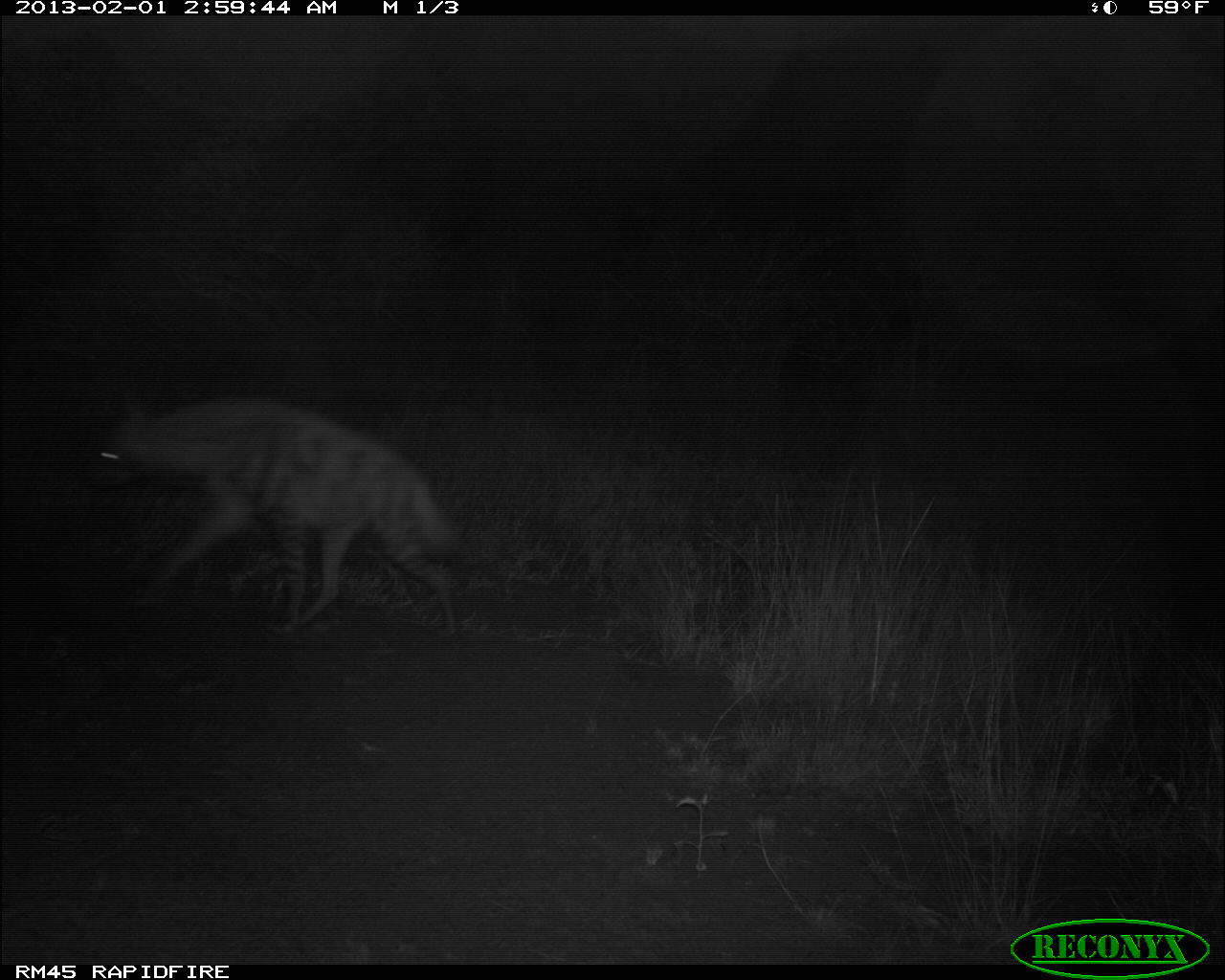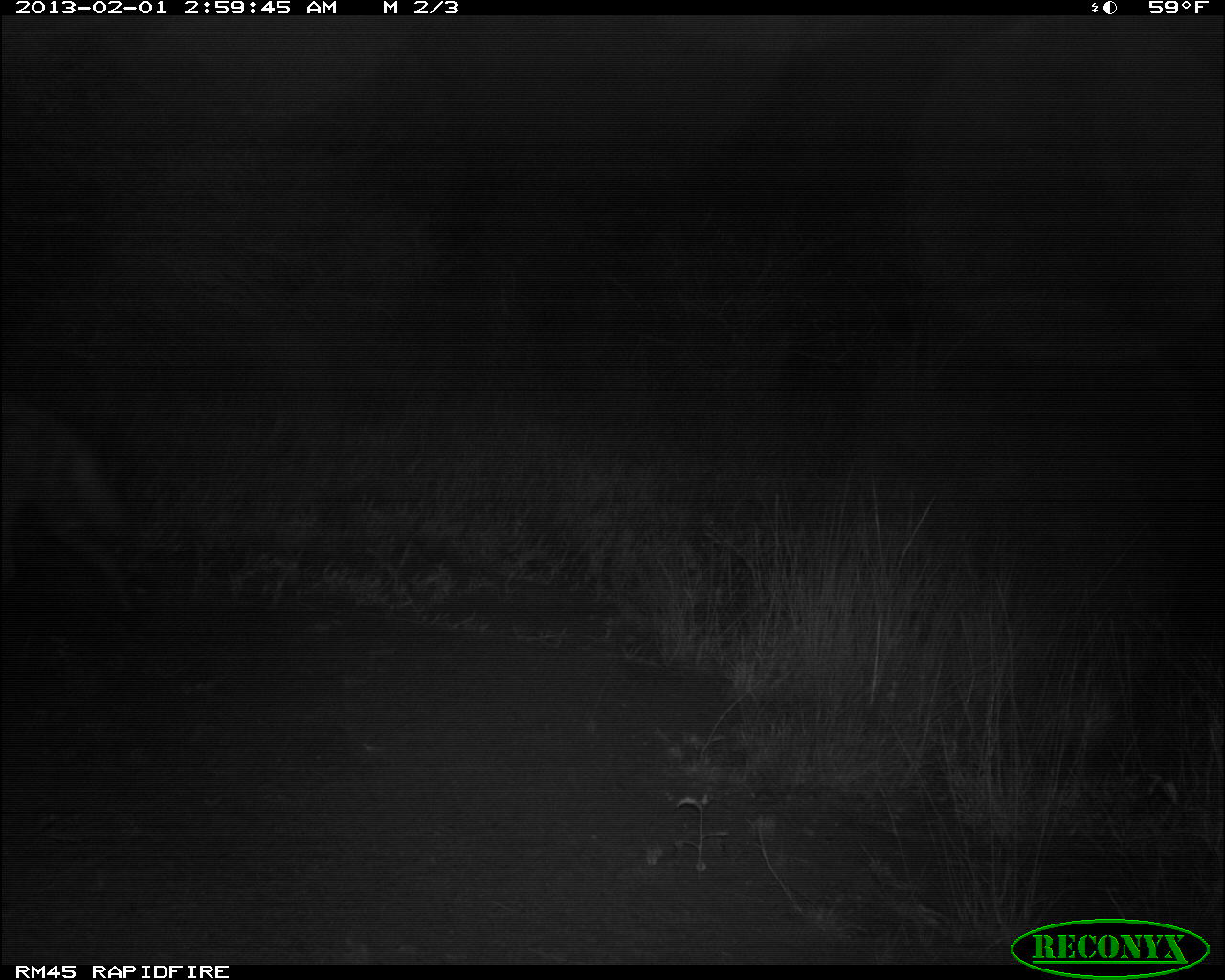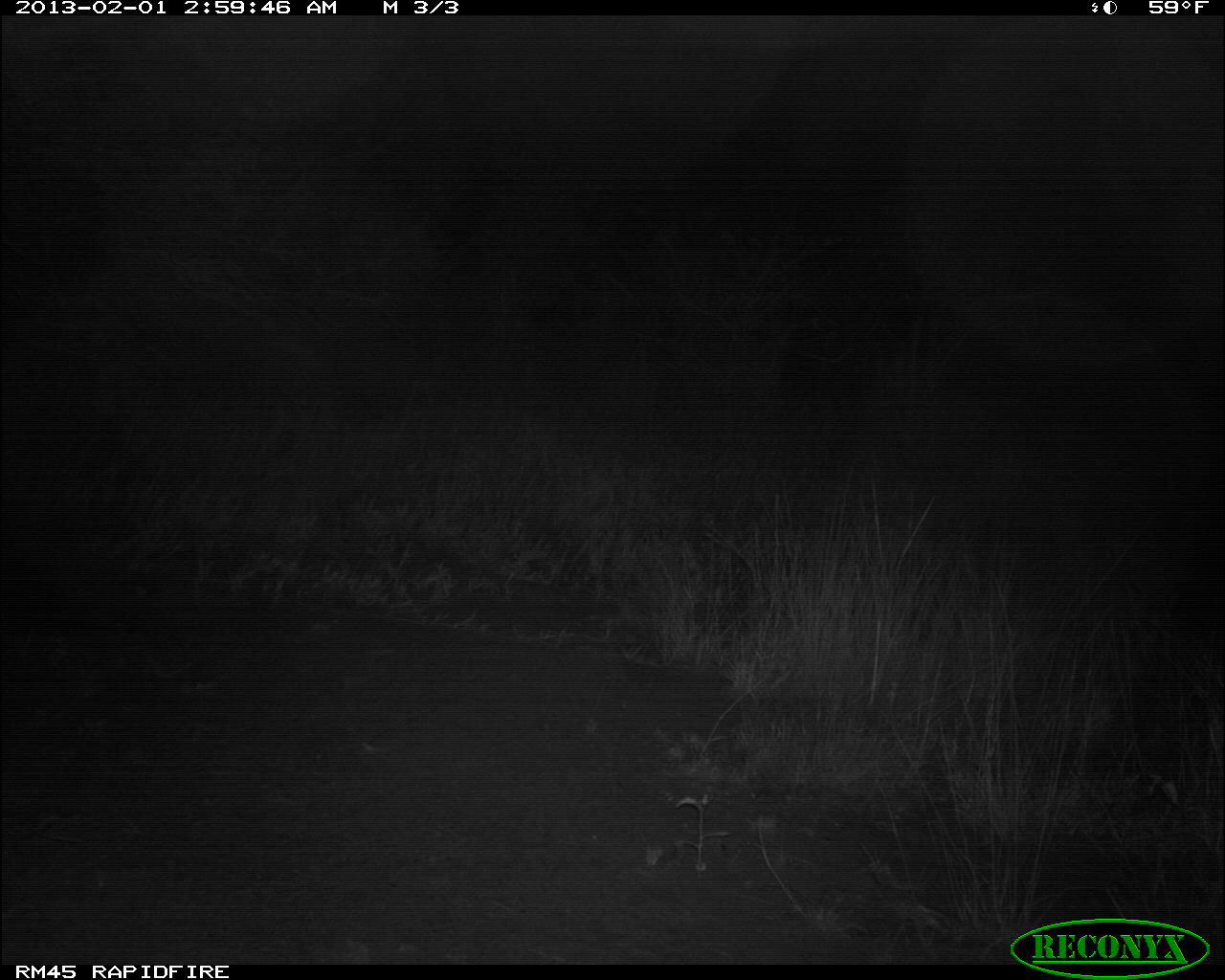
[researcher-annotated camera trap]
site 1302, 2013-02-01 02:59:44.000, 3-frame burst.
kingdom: Animalia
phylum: Chordata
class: Mammalia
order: Carnivora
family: Hyaenidae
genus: Hyaena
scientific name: Hyaena hyaena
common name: striped hyena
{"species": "Hyaena hyaena (striped hyena)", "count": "1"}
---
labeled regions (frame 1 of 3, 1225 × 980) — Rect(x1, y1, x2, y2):
hyaena hyaena: Rect(74, 389, 465, 639)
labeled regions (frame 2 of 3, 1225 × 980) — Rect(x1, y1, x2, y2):
hyaena hyaena: Rect(0, 387, 145, 611)